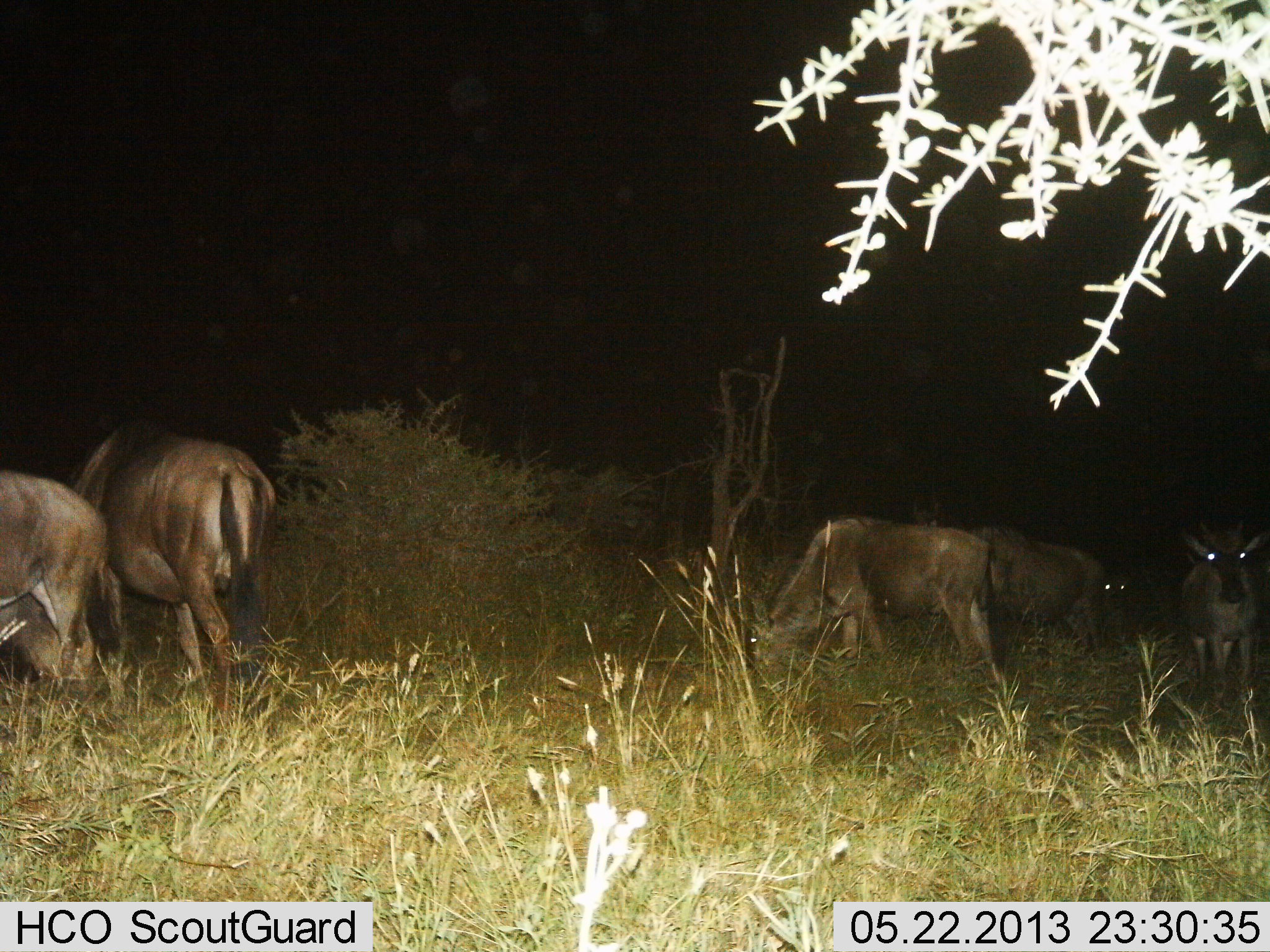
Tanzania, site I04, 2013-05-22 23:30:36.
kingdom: Animalia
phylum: Chordata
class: Mammalia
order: Artiodactyla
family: Bovidae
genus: Connochaetes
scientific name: Connochaetes taurinus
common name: blue wildebeest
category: wildebeest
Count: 6.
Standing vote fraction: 82%.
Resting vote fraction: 6%.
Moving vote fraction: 24%.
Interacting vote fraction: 0%.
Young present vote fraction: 6%.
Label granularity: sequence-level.